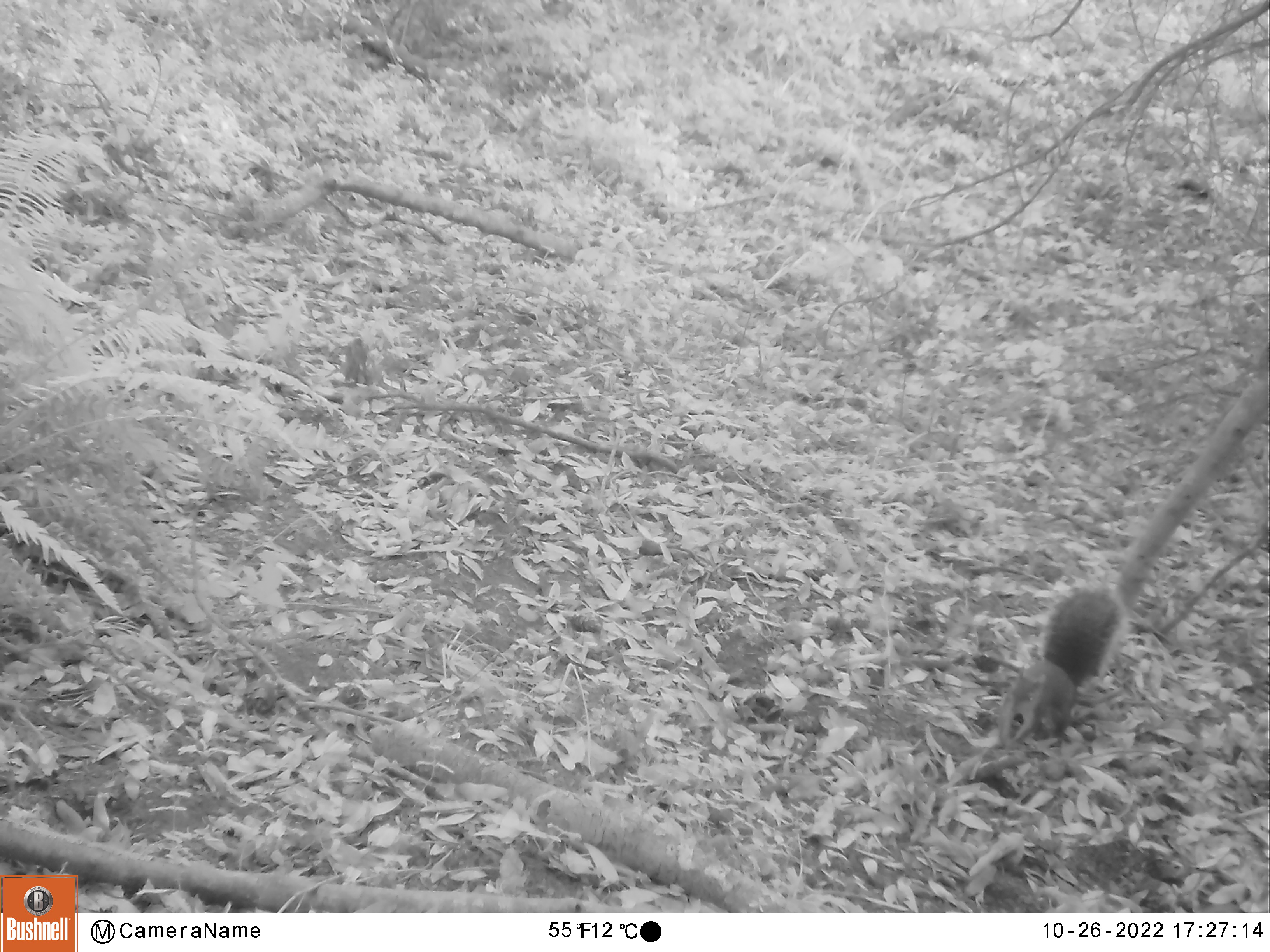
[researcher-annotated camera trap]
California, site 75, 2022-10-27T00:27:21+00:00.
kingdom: Animalia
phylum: Chordata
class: Mammalia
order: Rodentia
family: Sciuridae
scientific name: Sciuridae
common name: squirrel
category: unknown squirrel